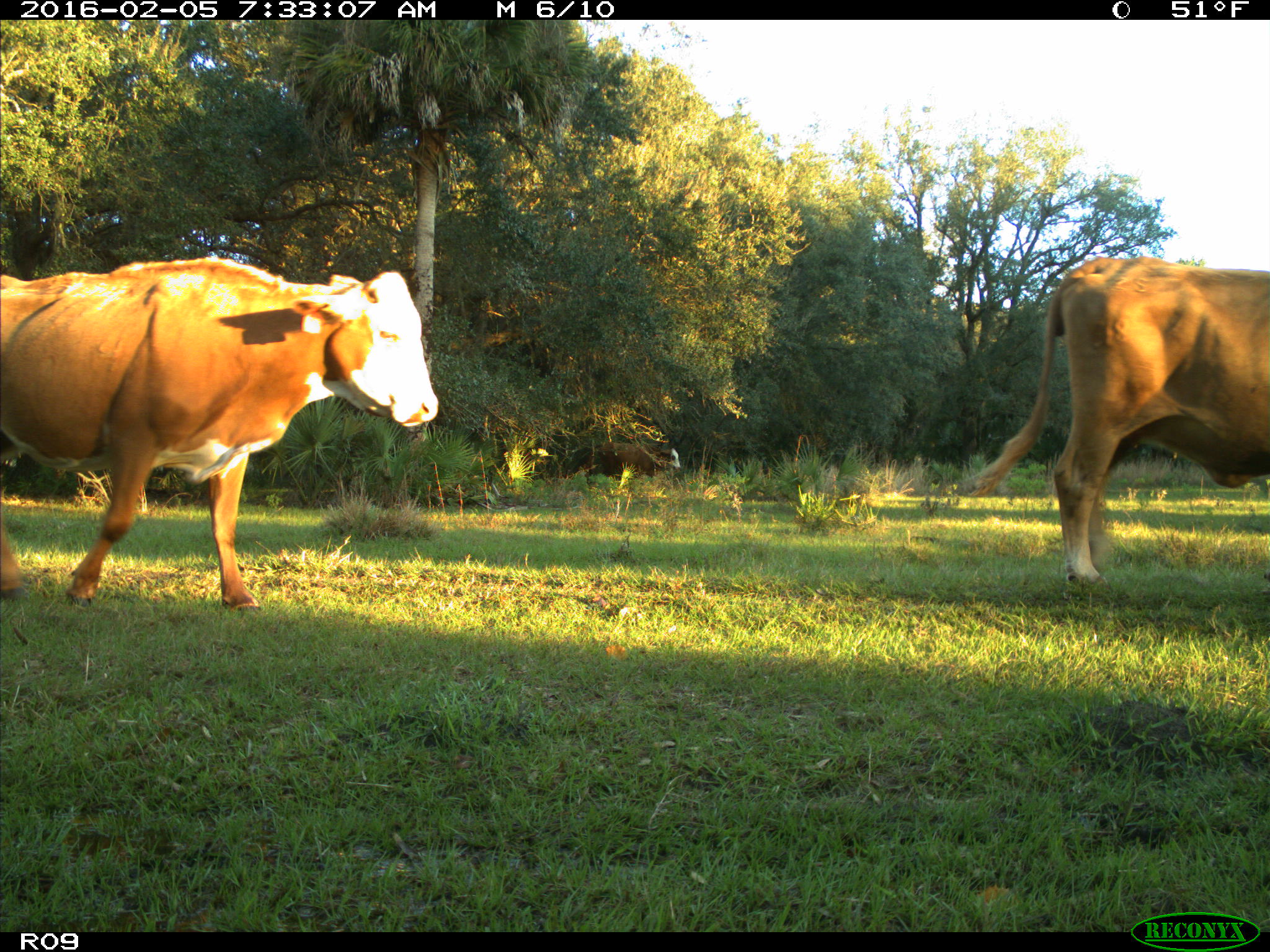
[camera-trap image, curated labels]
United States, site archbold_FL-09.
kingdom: Animalia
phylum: Chordata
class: Mammalia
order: Artiodactyla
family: Bovidae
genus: Bos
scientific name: Bos taurus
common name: domestic cow